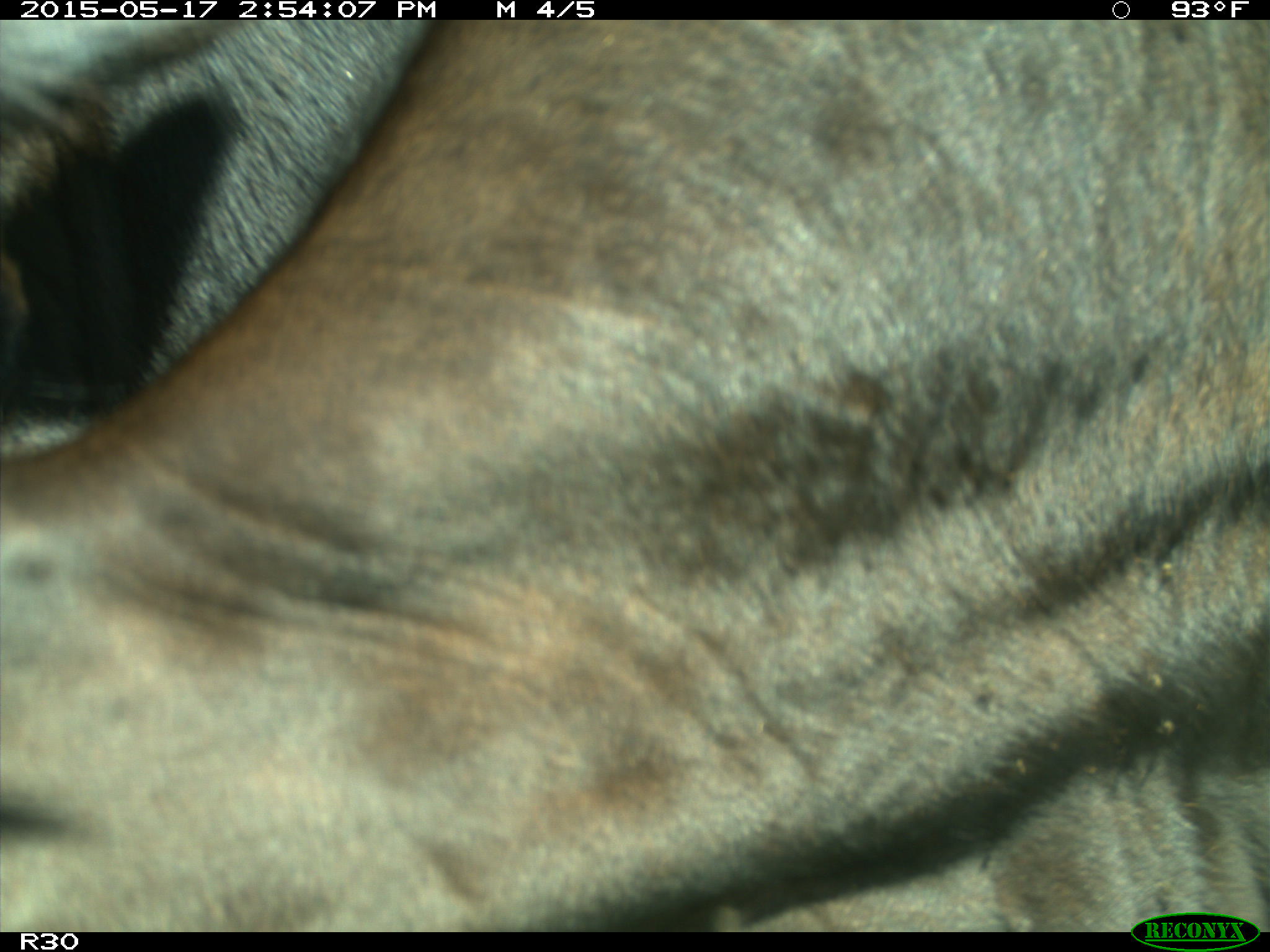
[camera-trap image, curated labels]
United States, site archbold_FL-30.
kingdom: Animalia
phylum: Chordata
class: Mammalia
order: Artiodactyla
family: Bovidae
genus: Bos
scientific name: Bos taurus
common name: domestic cow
Bos taurus (domestic cow).